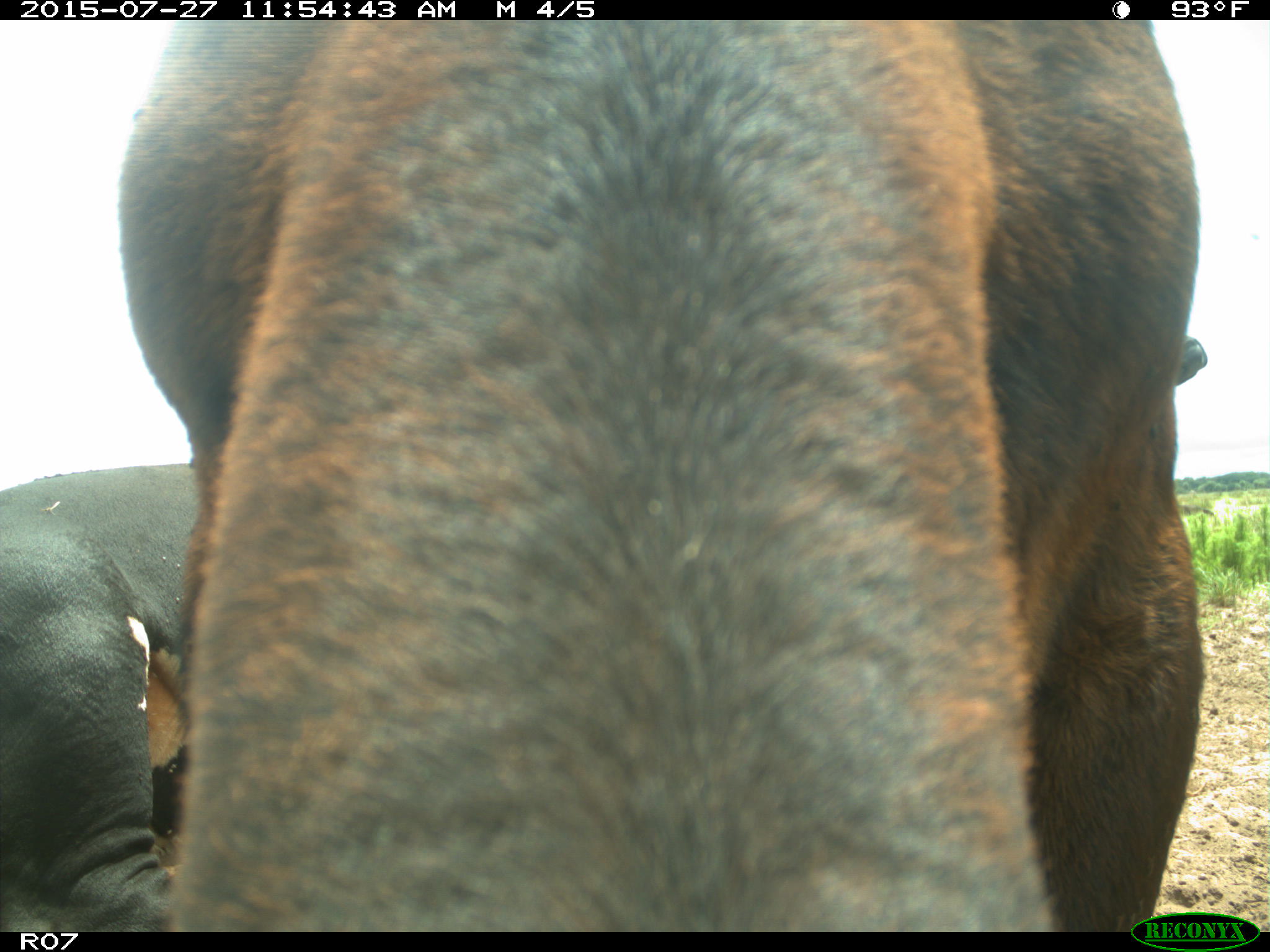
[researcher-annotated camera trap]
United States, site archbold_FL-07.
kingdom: Animalia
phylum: Chordata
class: Mammalia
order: Artiodactyla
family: Bovidae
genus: Bos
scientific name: Bos taurus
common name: domestic cow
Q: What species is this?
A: Bos taurus (domestic cow).